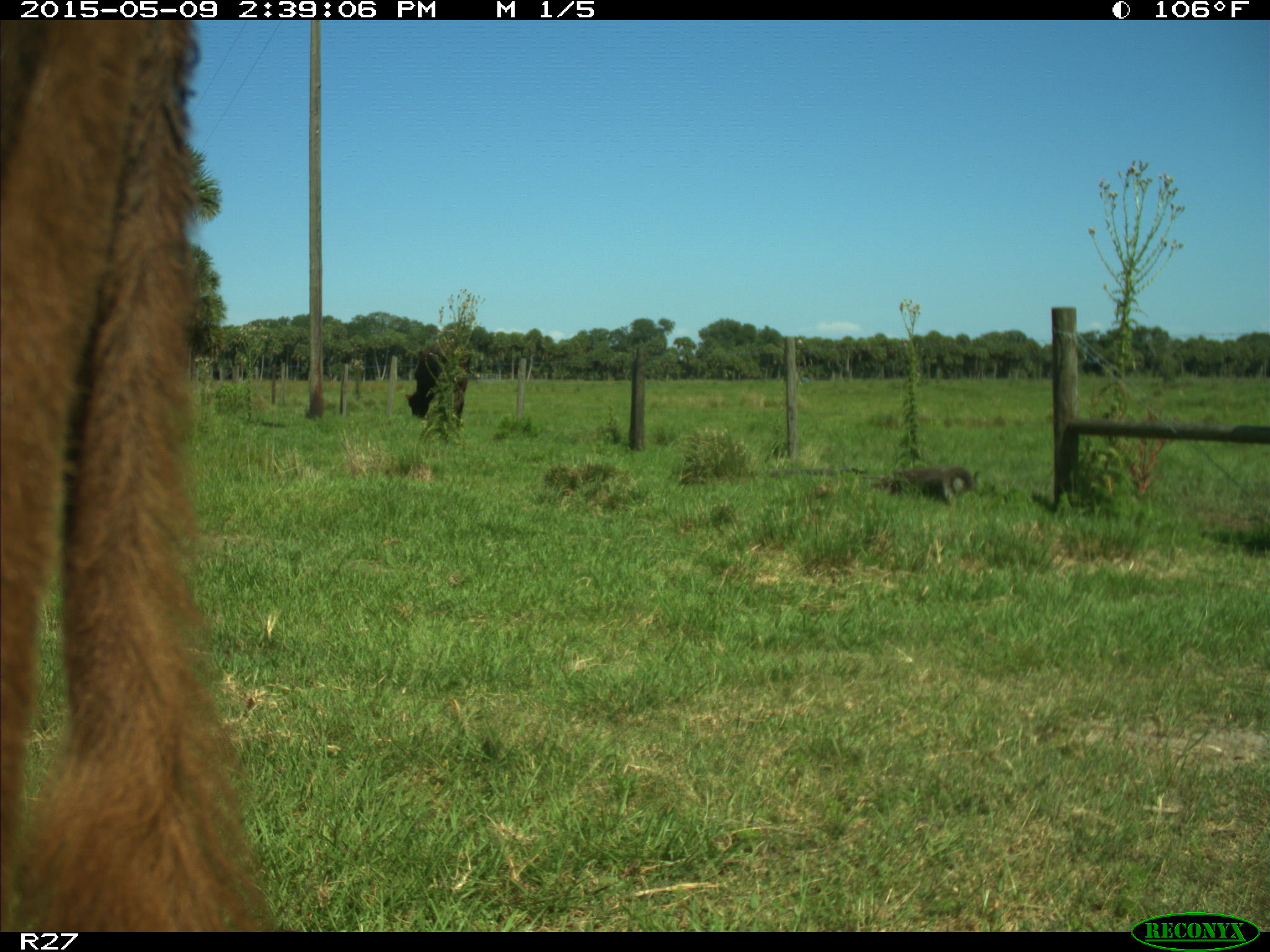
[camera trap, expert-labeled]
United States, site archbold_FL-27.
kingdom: Animalia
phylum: Chordata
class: Mammalia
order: Artiodactyla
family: Bovidae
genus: Bos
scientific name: Bos taurus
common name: domestic cow